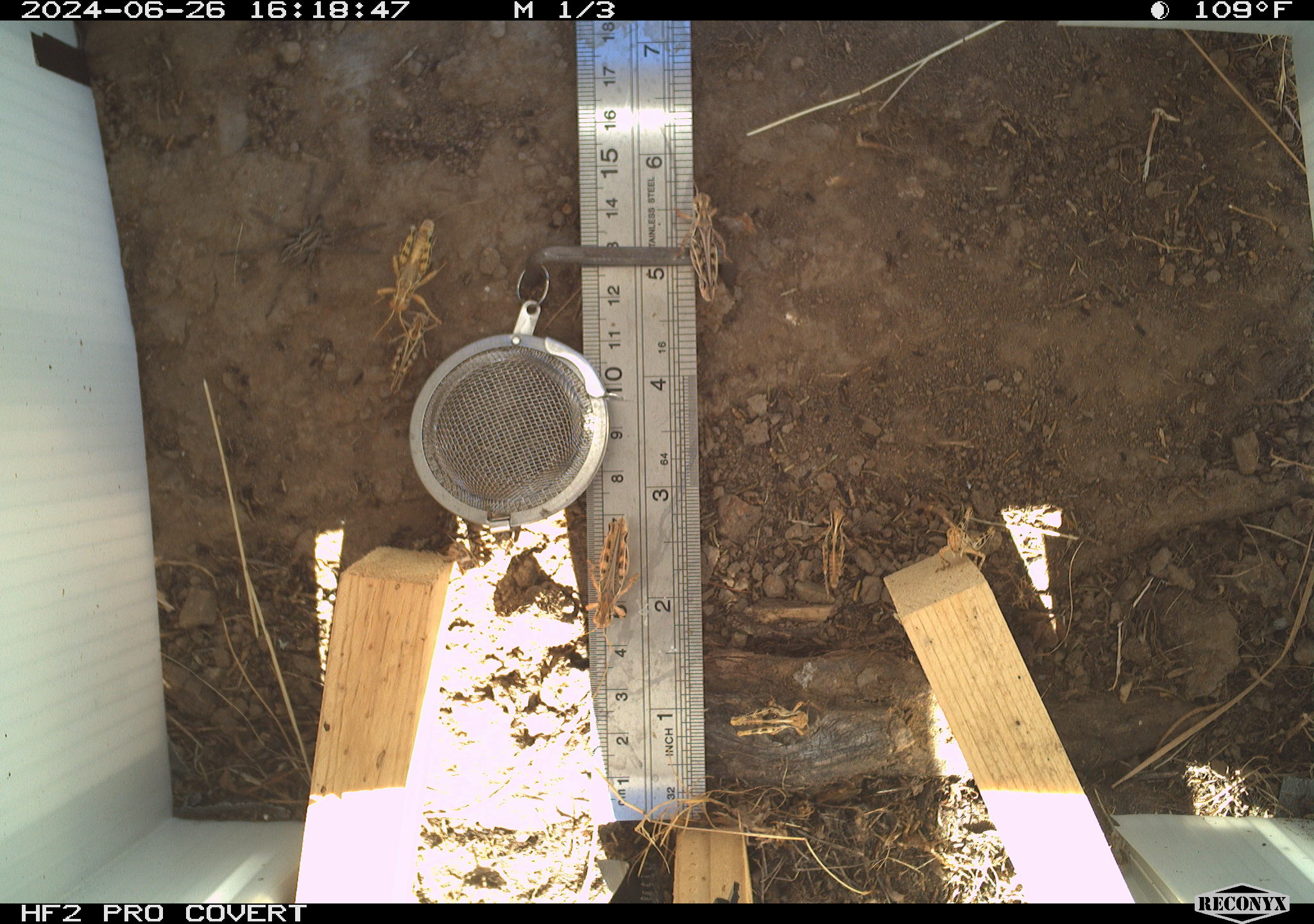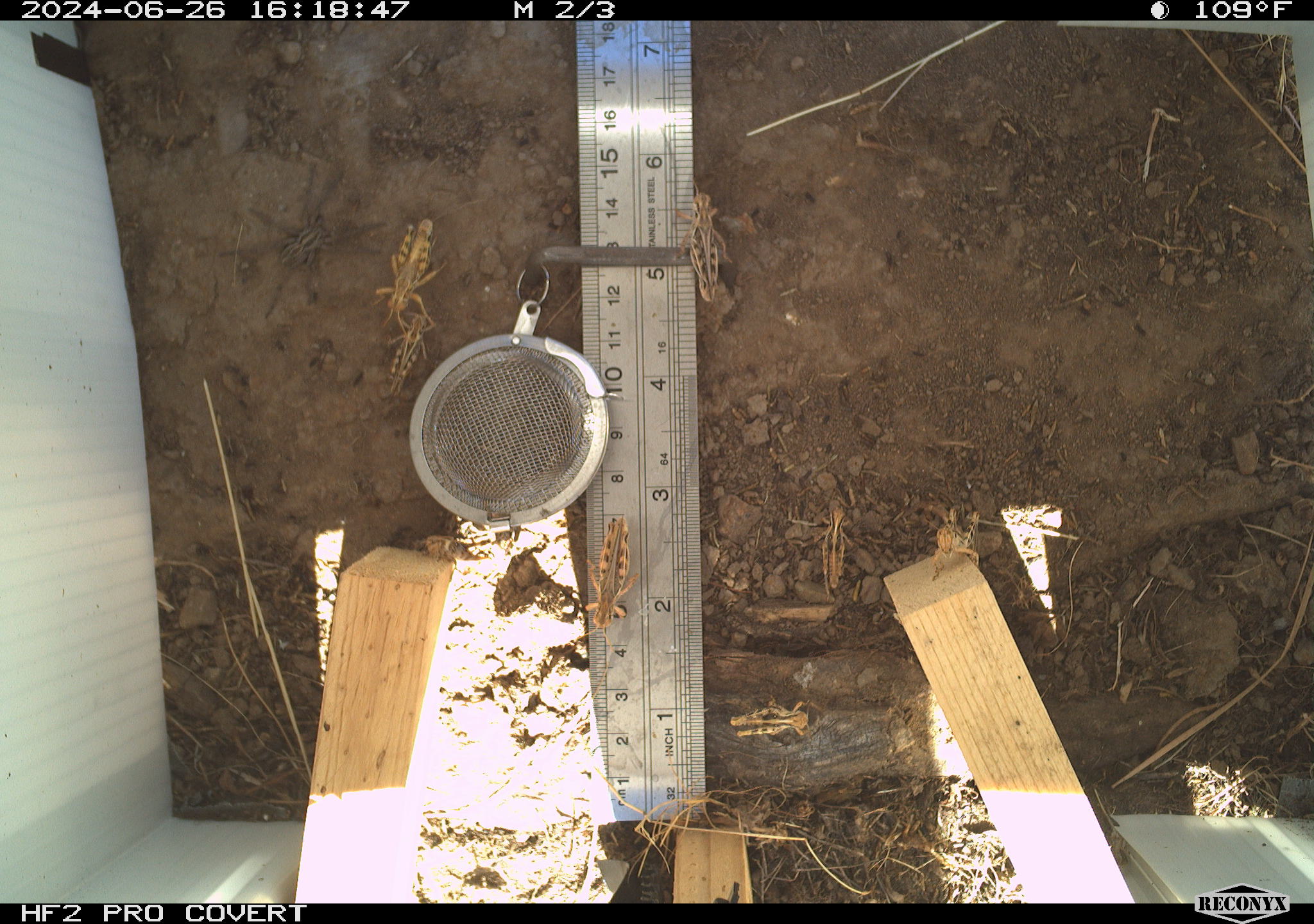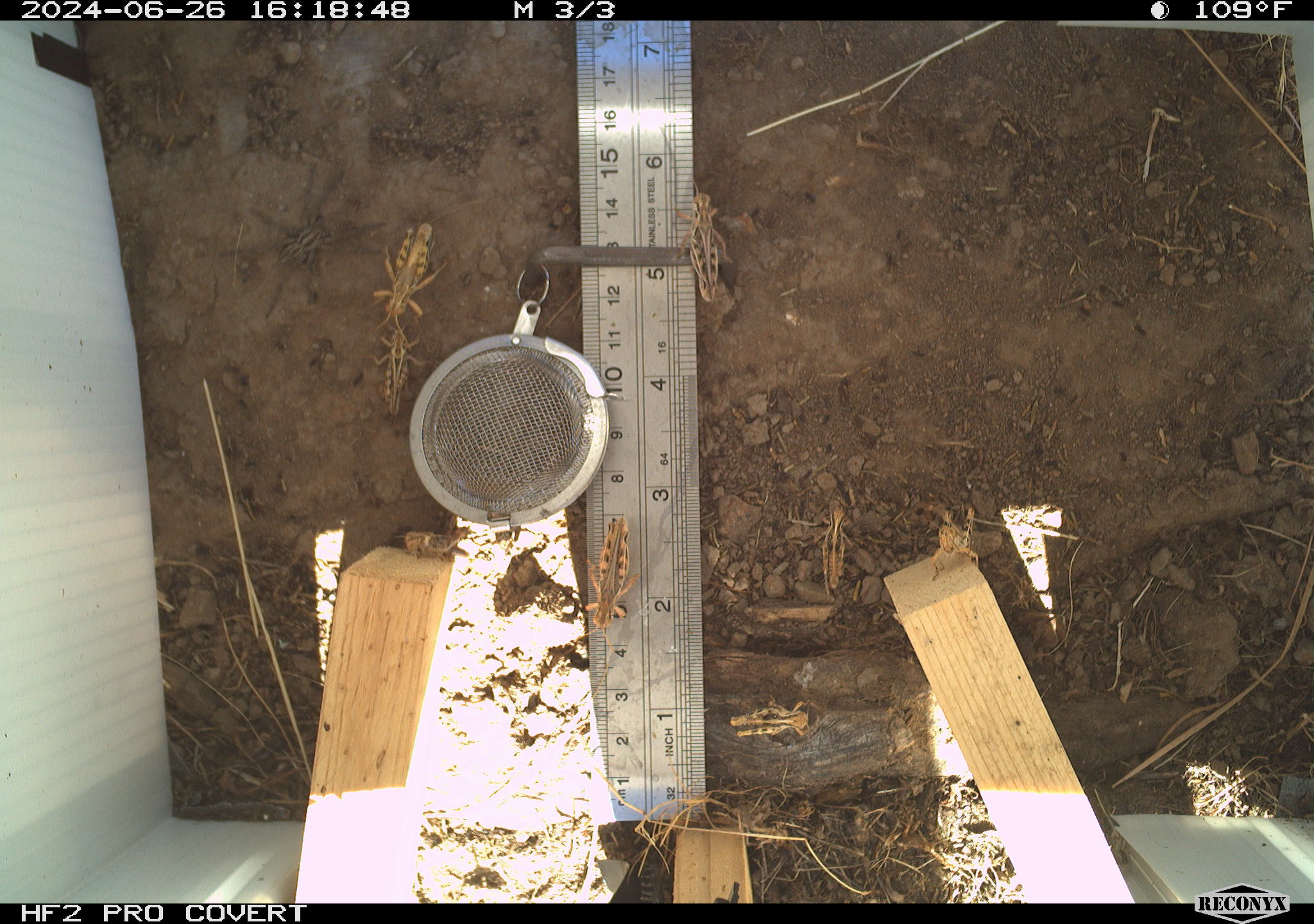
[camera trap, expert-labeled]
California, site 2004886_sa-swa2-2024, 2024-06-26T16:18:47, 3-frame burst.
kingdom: Animalia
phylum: Arthropoda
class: Insecta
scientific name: Insecta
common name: insect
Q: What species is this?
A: Insect (Insecta).